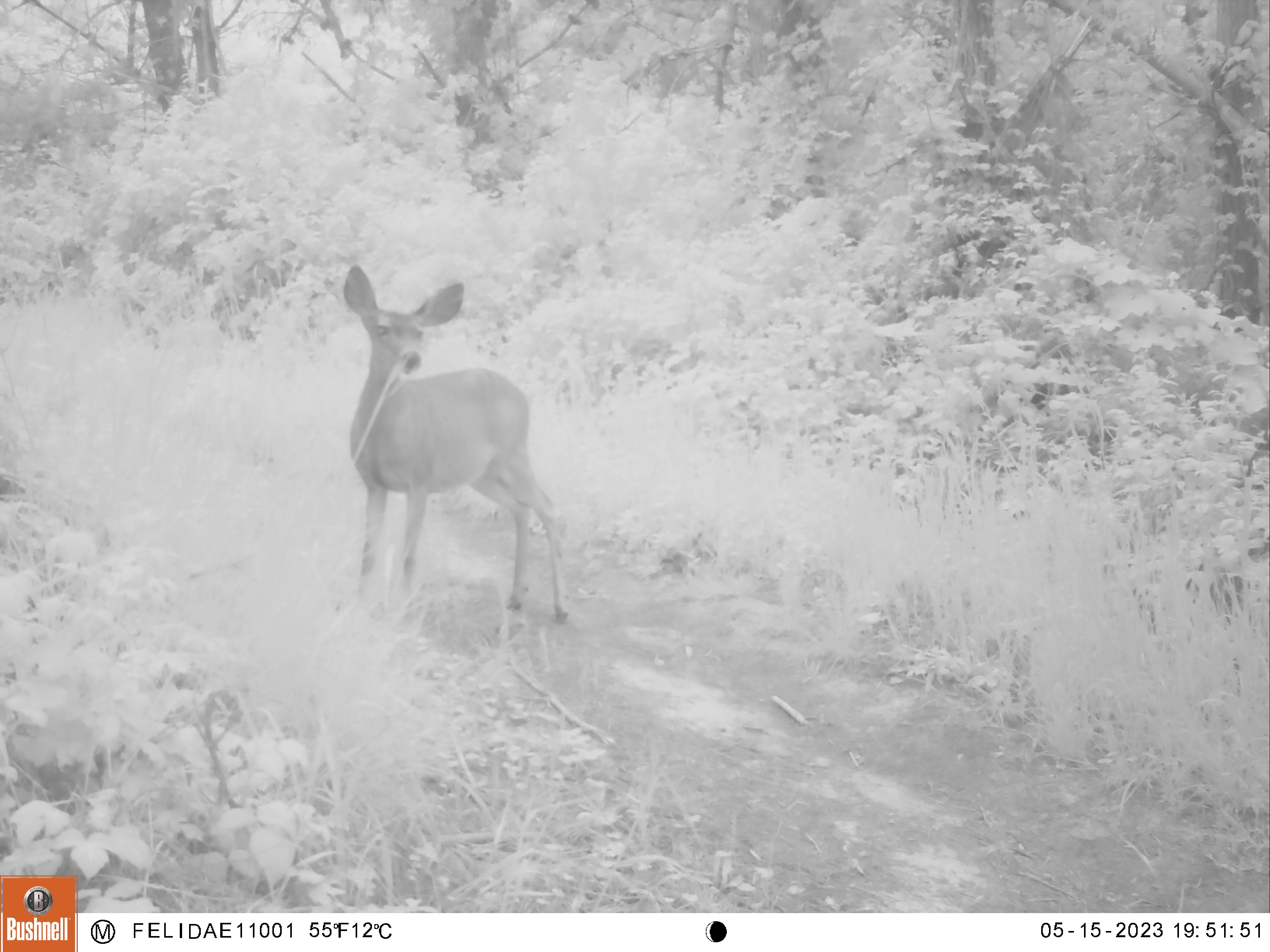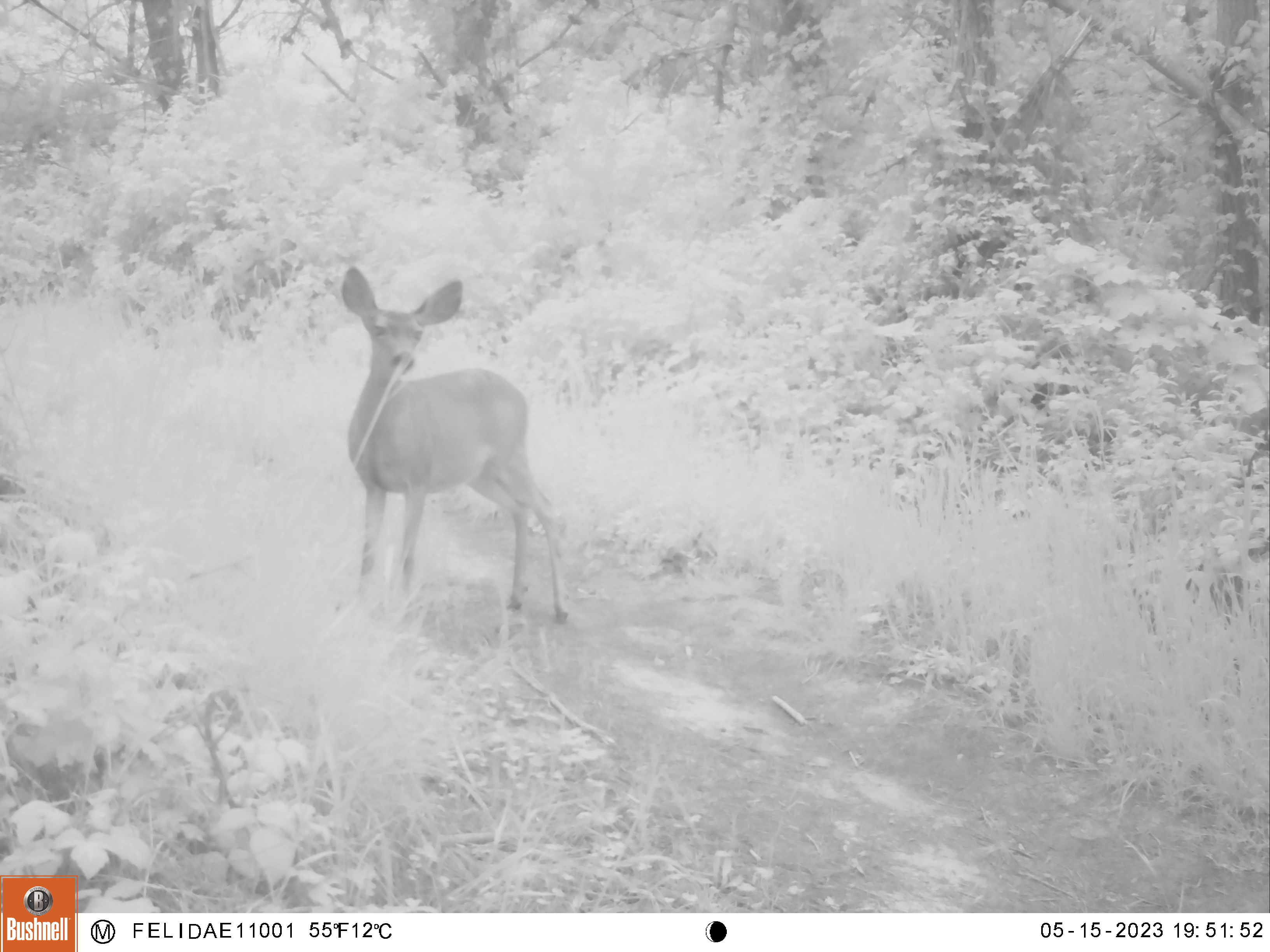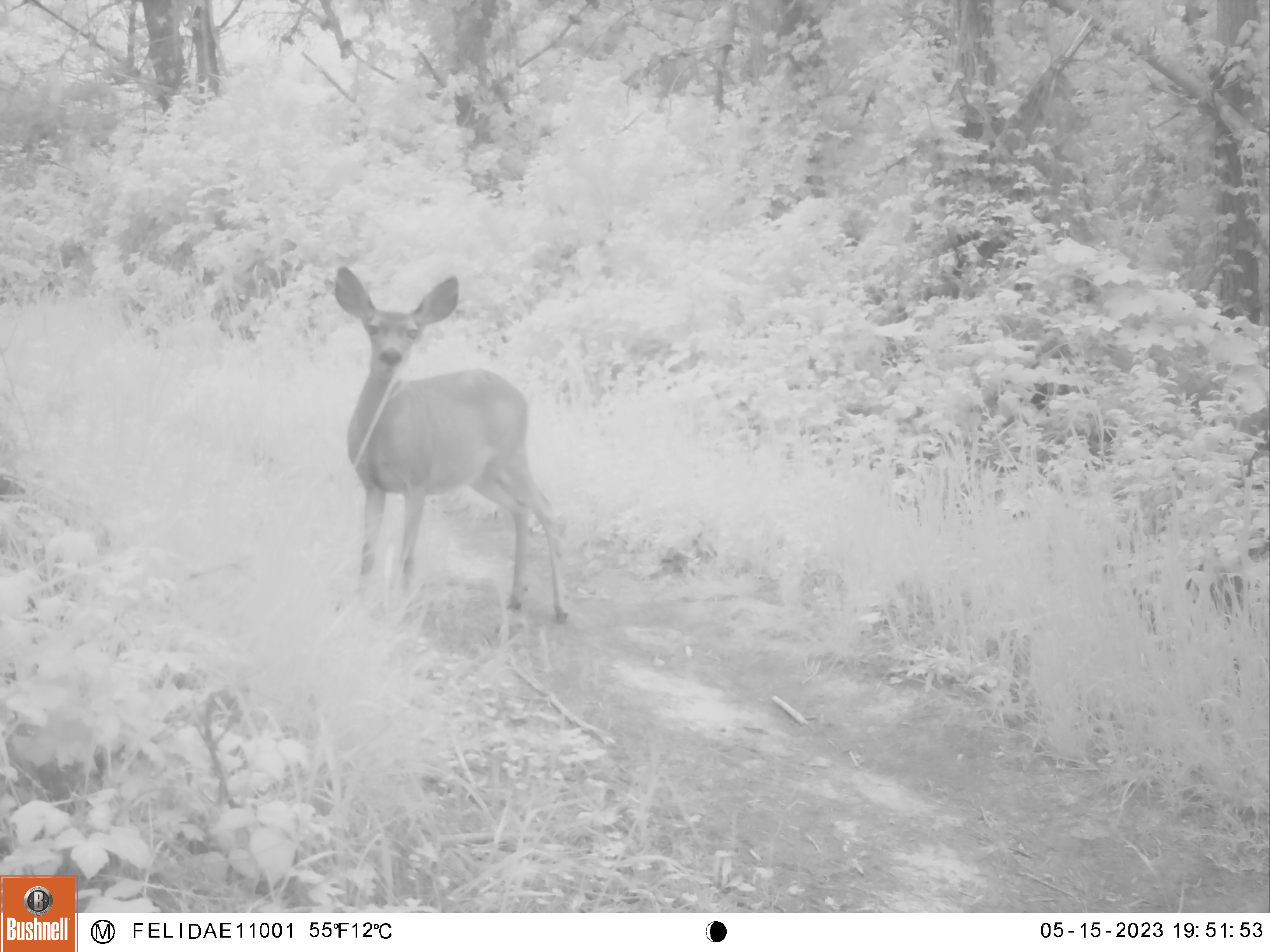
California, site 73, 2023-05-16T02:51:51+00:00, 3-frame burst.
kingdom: Animalia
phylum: Chordata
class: Mammalia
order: Artiodactyla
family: Cervidae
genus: Odocoileus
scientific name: Odocoileus hemionus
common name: mule deer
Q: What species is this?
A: Mule deer (Odocoileus hemionus).